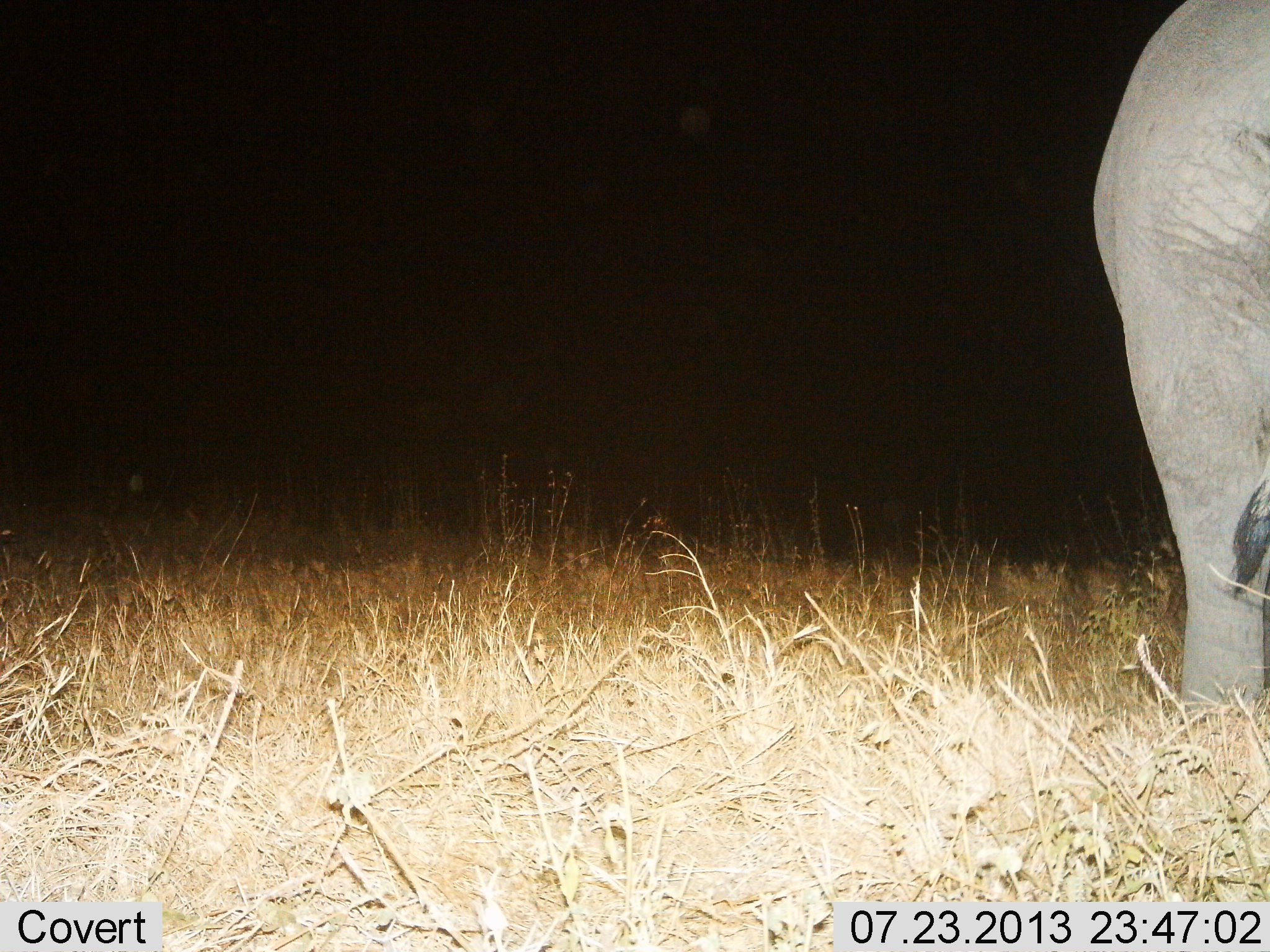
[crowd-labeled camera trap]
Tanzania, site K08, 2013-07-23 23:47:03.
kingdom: Animalia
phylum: Chordata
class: Mammalia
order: Proboscidea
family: Elephantidae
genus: Loxodonta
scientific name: Loxodonta africana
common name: african bush elephant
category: elephant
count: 1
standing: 90%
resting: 0%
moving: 10%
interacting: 0%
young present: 0%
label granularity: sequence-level